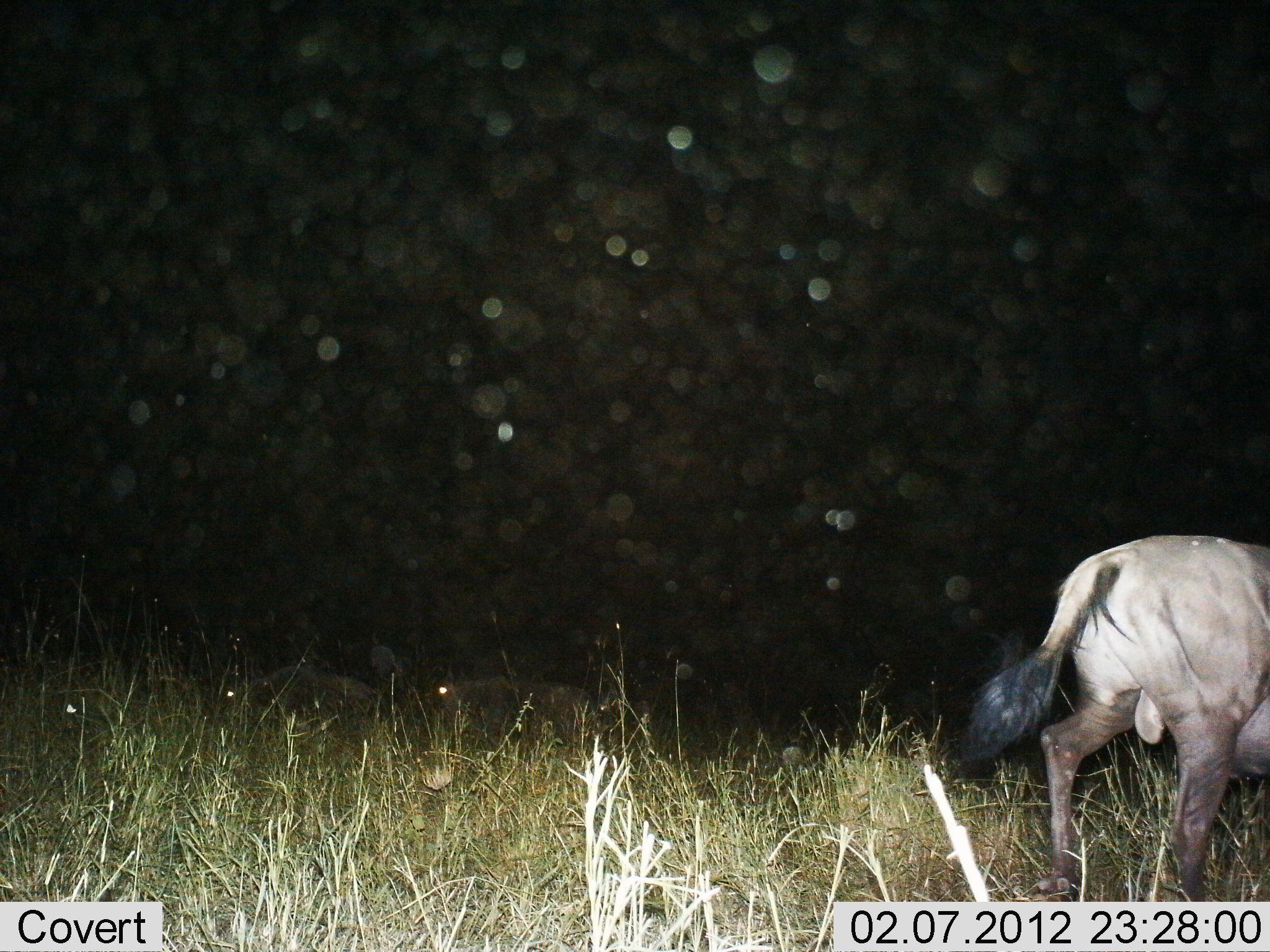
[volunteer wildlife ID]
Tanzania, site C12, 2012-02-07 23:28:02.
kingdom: Animalia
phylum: Chordata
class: Mammalia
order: Artiodactyla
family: Bovidae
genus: Connochaetes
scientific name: Connochaetes taurinus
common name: blue wildebeest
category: wildebeest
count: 1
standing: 14%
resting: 10%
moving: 90%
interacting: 0%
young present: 0%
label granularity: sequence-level